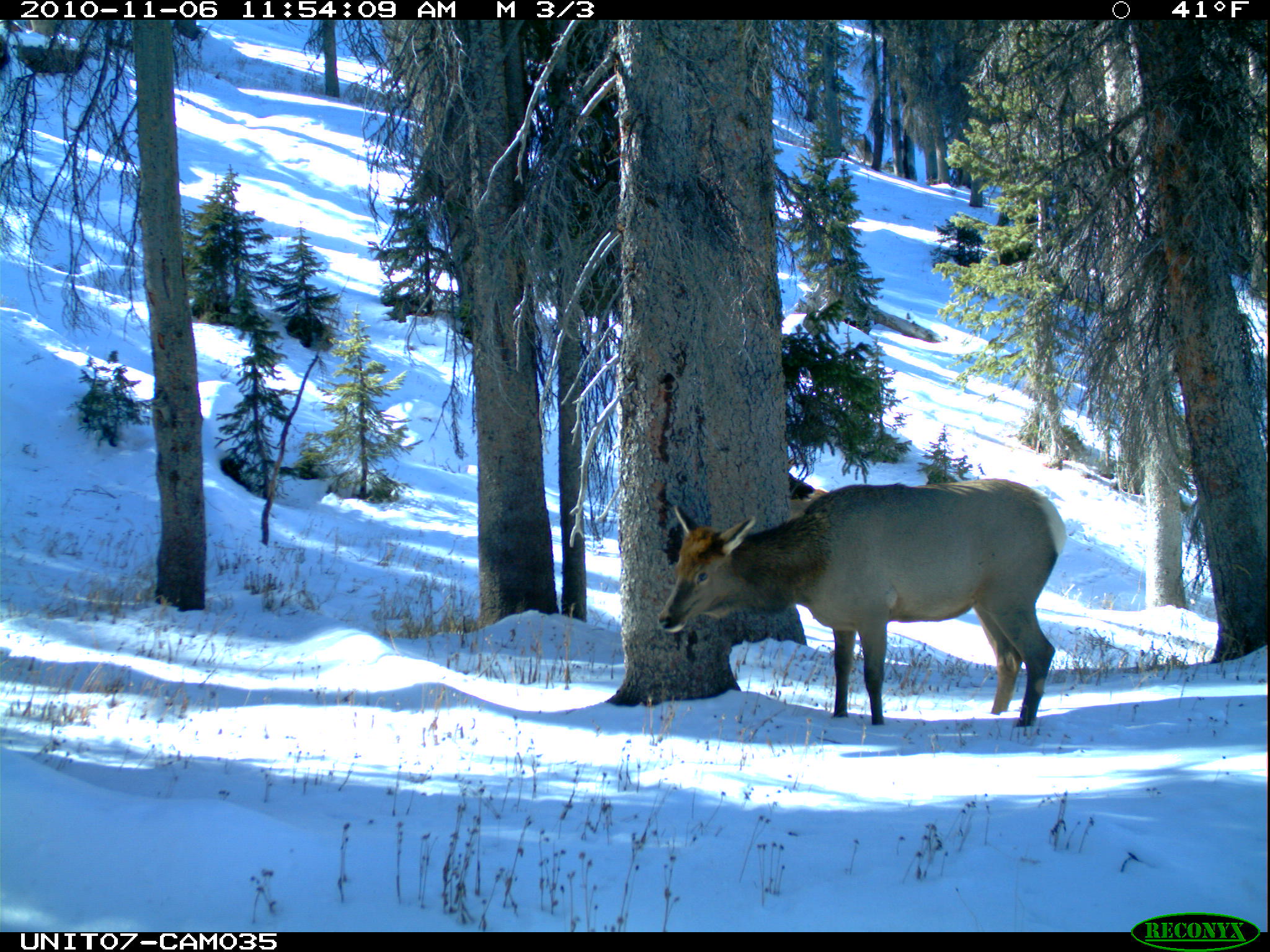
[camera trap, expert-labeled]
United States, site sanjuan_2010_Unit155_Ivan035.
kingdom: Animalia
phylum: Chordata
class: Mammalia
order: Artiodactyla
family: Cervidae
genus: Cervus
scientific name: Cervus elaphus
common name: red deer